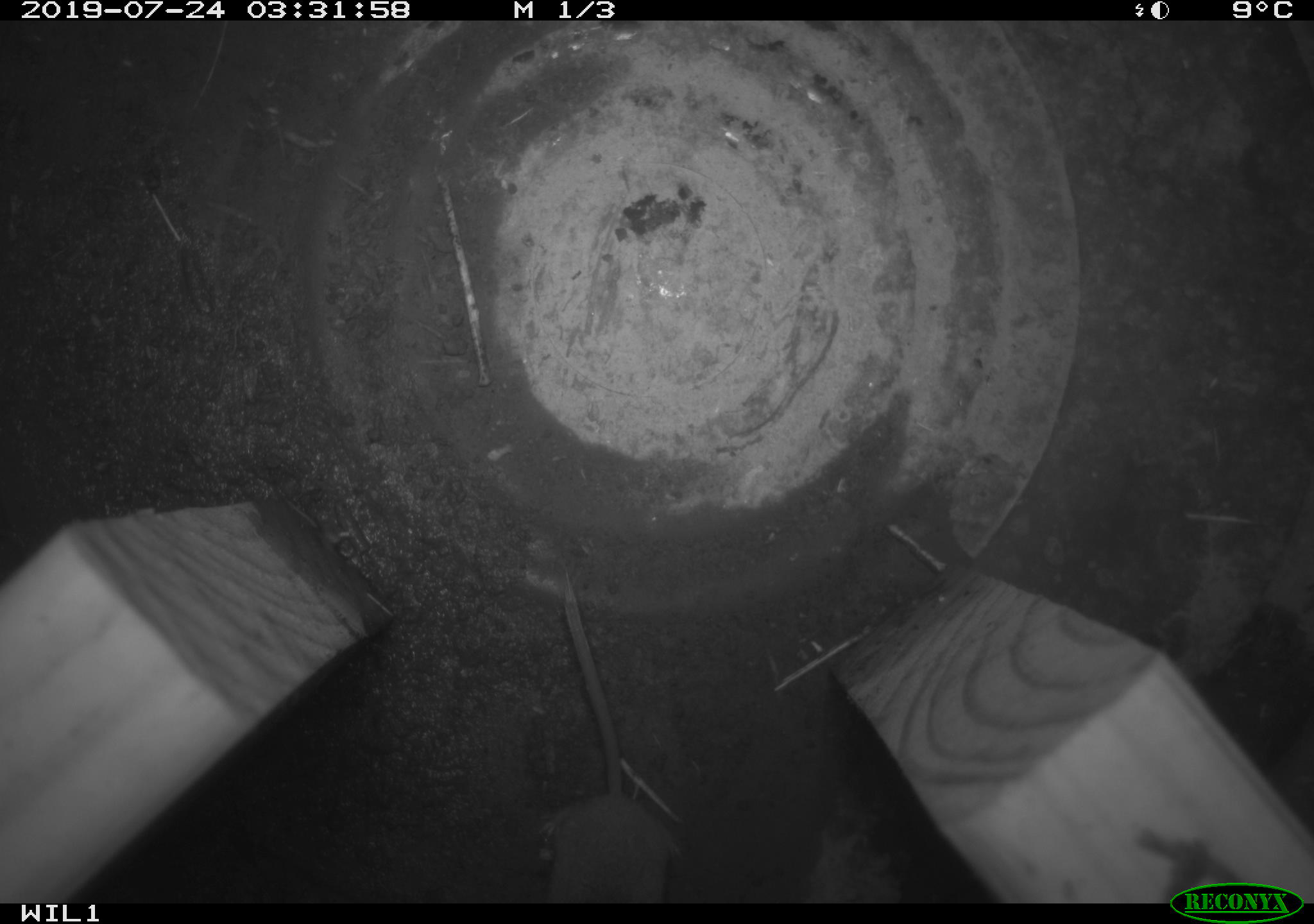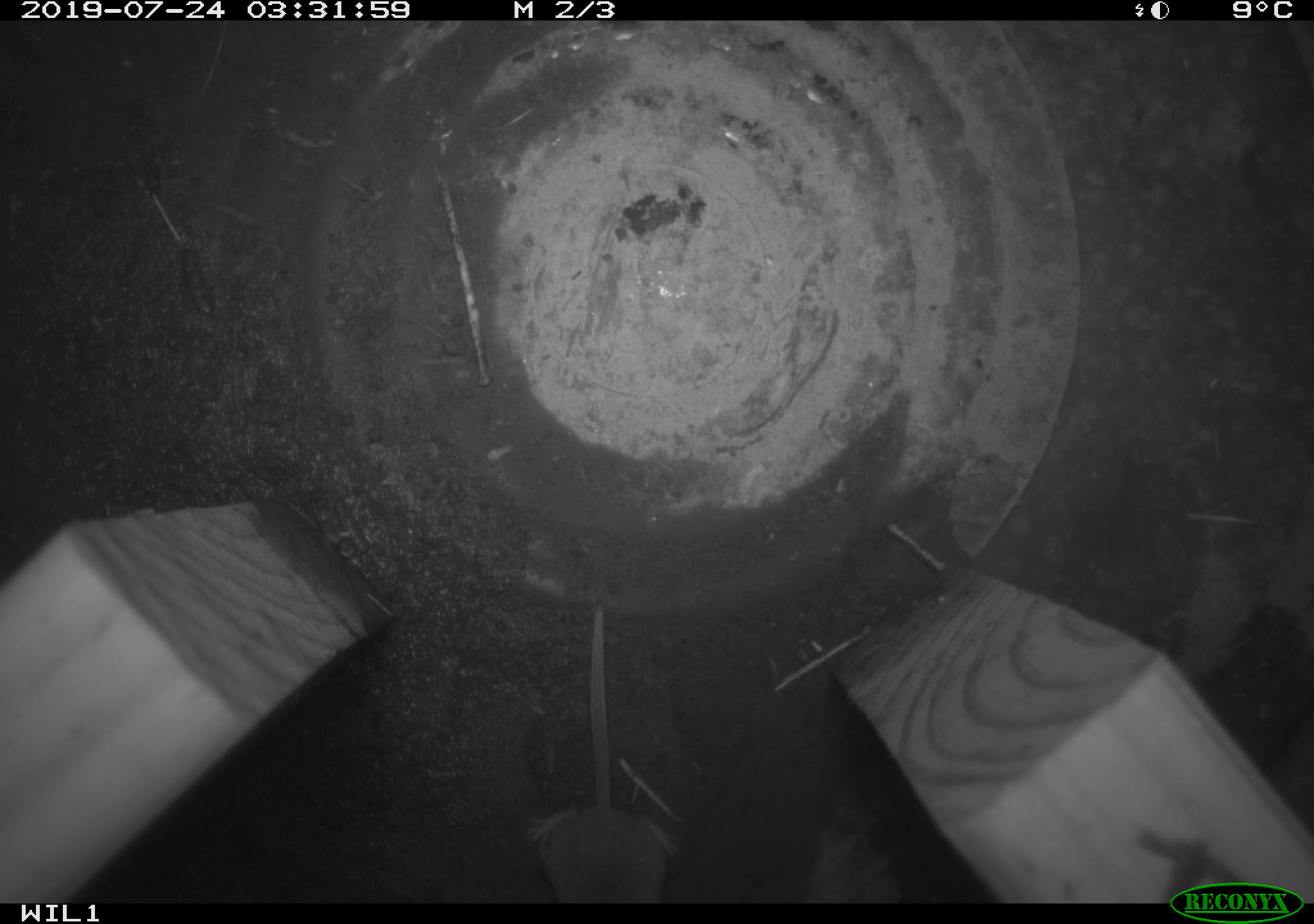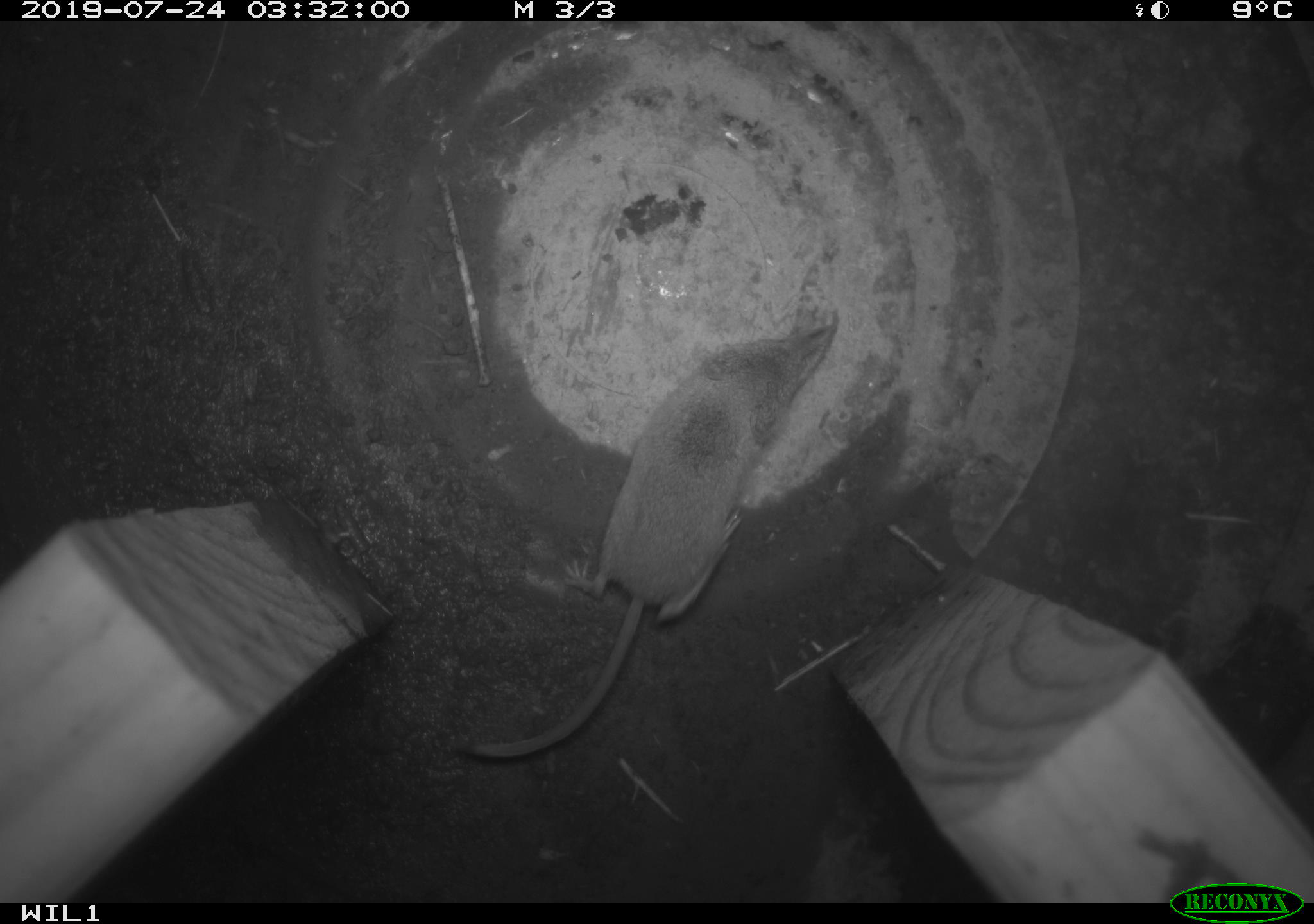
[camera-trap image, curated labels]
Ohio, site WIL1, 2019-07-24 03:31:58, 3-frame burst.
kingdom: Animalia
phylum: Chordata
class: Mammalia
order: Eulipotyphla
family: Soricidae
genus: Sorex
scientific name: Sorex cinereus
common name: masked shrew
Masked shrew (Sorex cinereus).